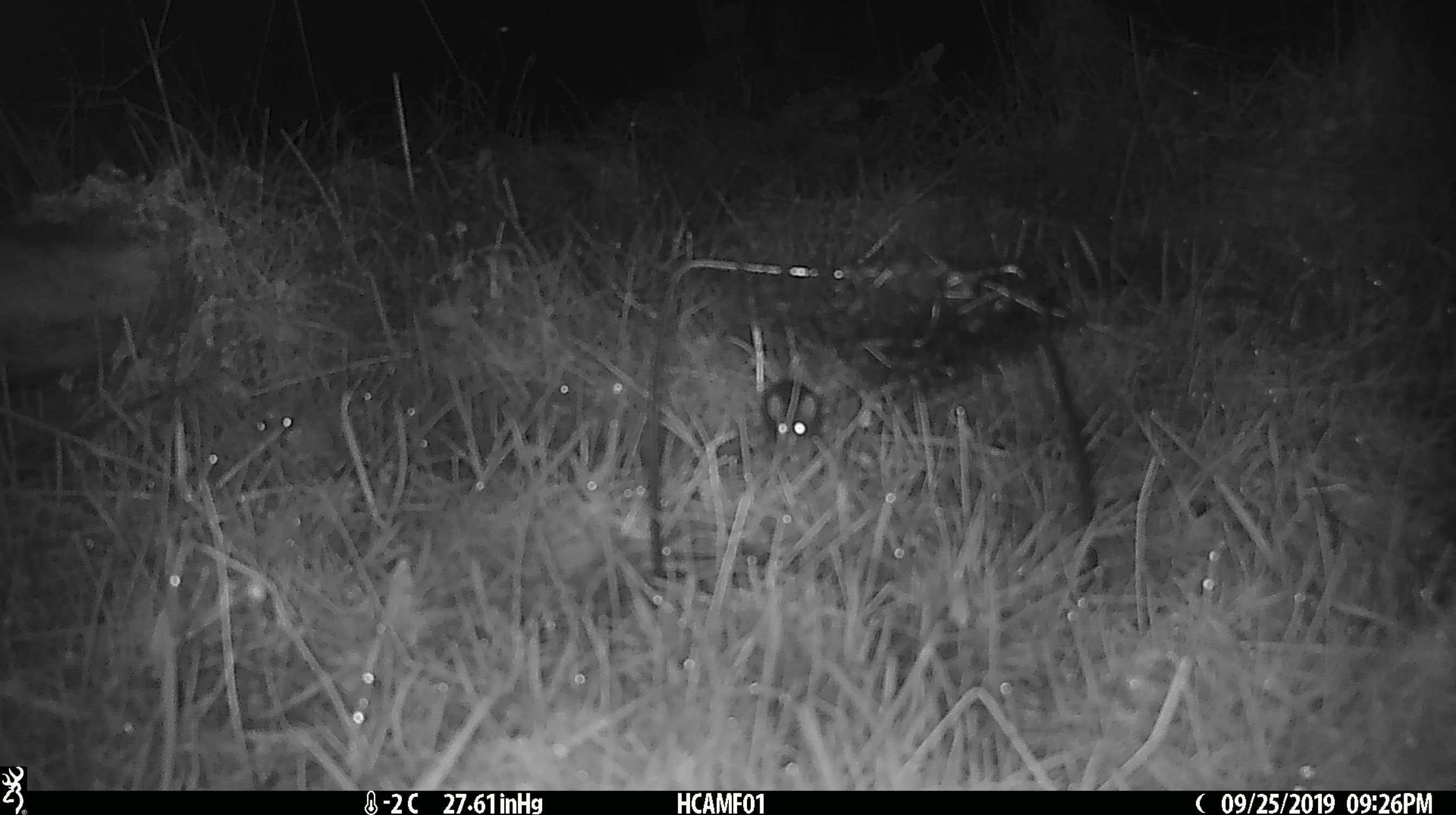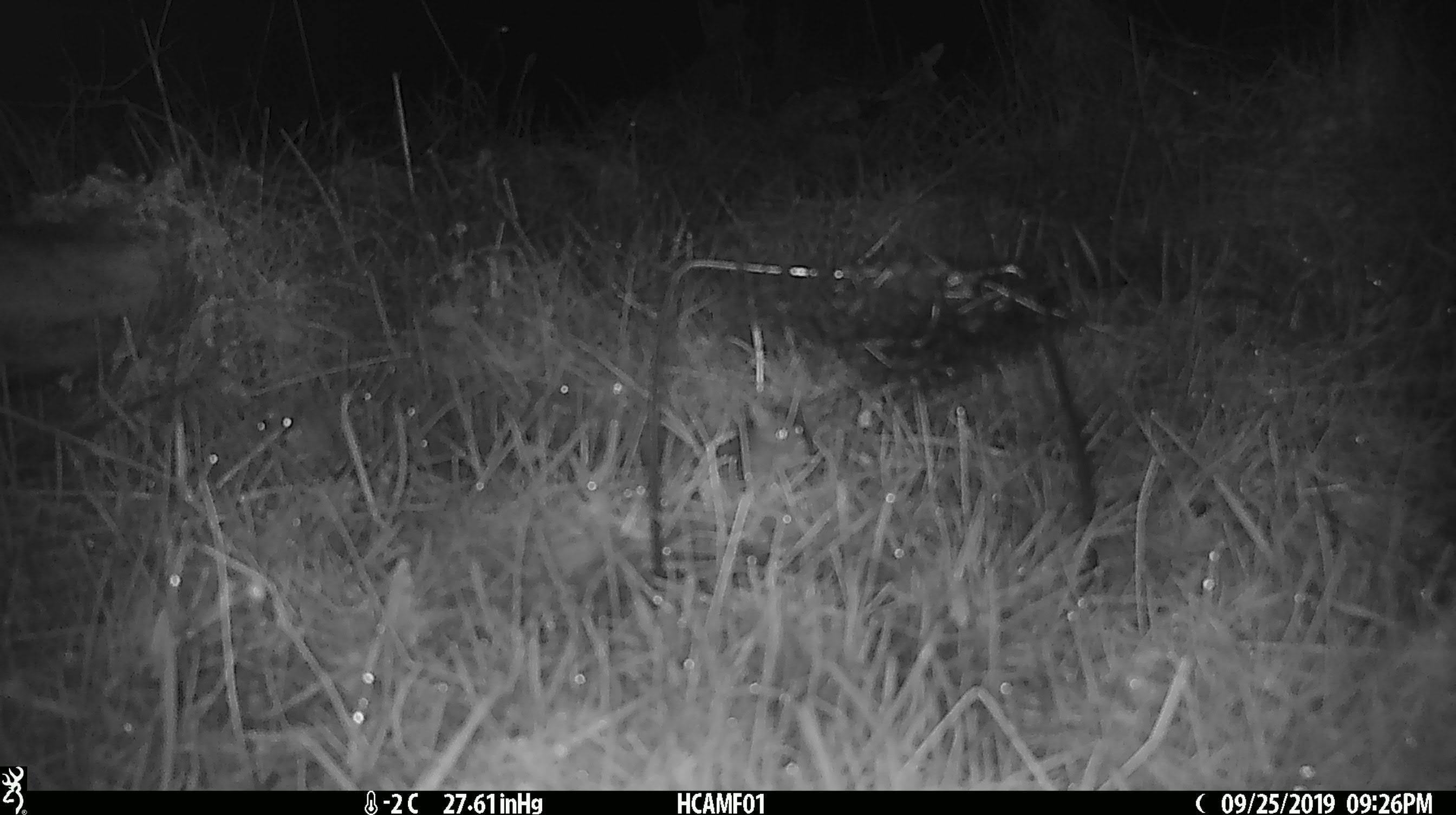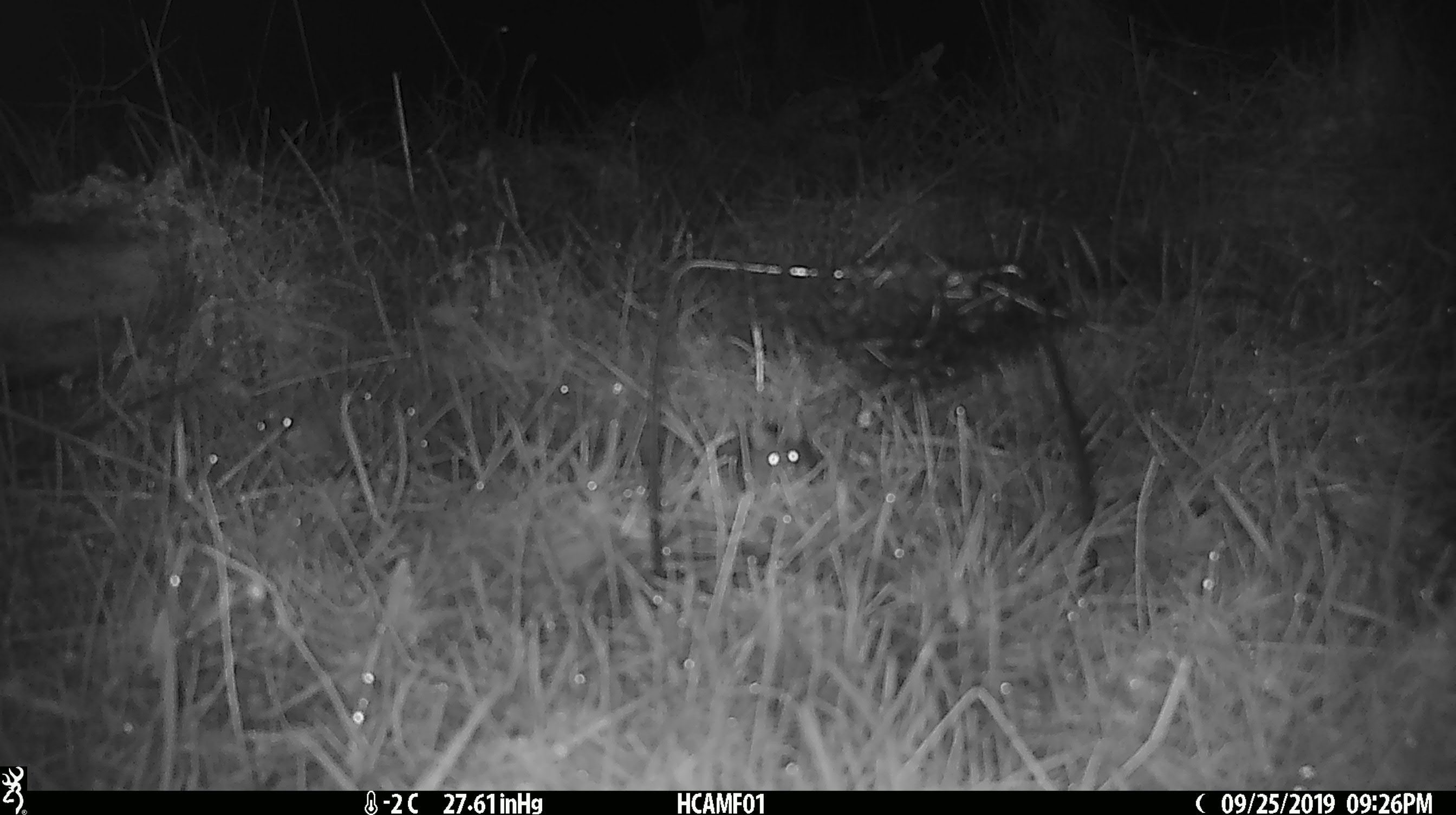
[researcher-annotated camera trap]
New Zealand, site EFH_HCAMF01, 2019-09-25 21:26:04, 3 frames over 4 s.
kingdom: Animalia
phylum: Chordata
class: Mammalia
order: Rodentia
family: Muridae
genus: Mus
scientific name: Mus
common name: mouse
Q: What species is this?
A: Mouse (Mus).